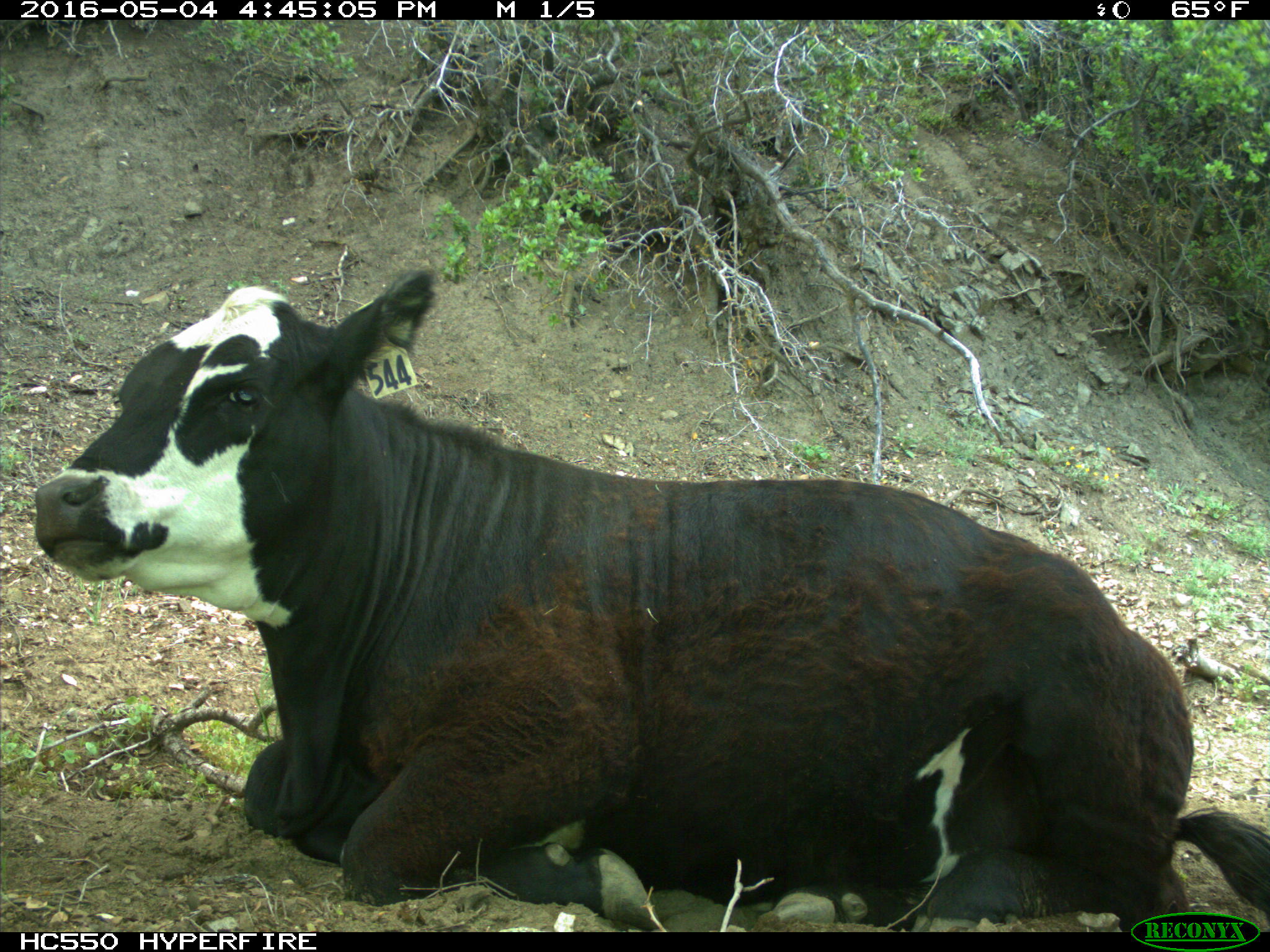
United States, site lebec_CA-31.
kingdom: Animalia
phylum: Chordata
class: Mammalia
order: Artiodactyla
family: Bovidae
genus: Bos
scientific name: Bos taurus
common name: domestic cow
Bos taurus (domestic cow).